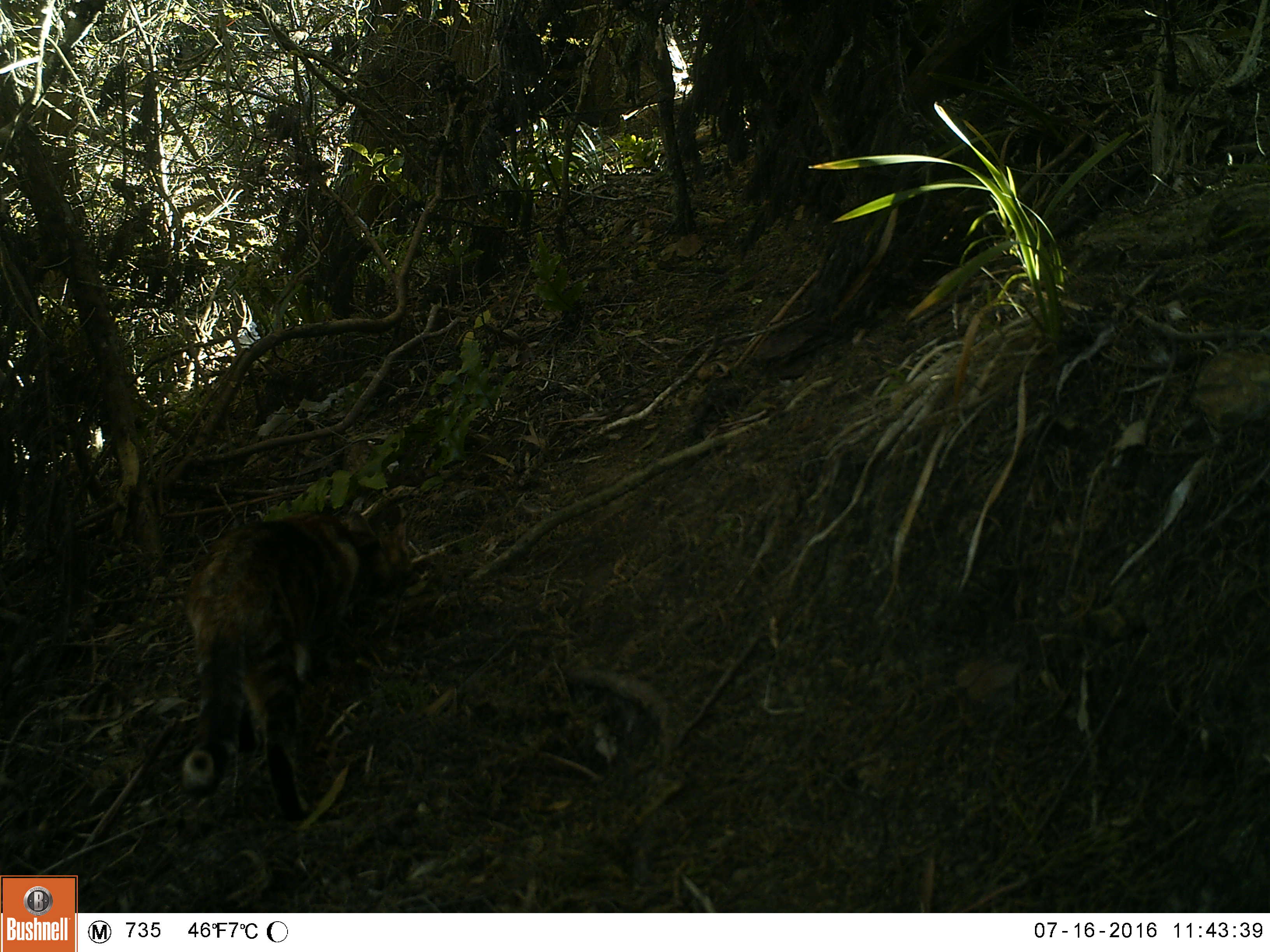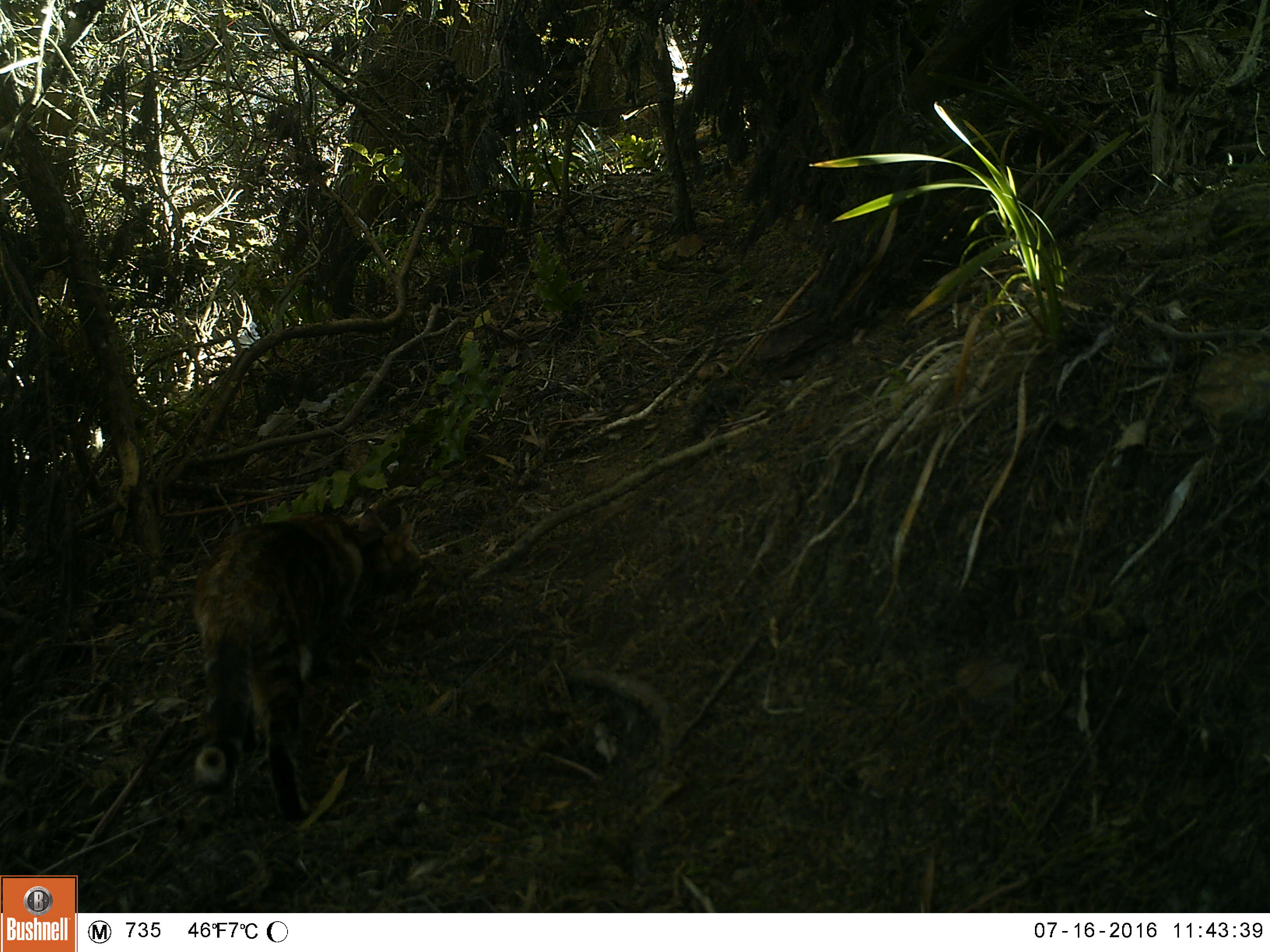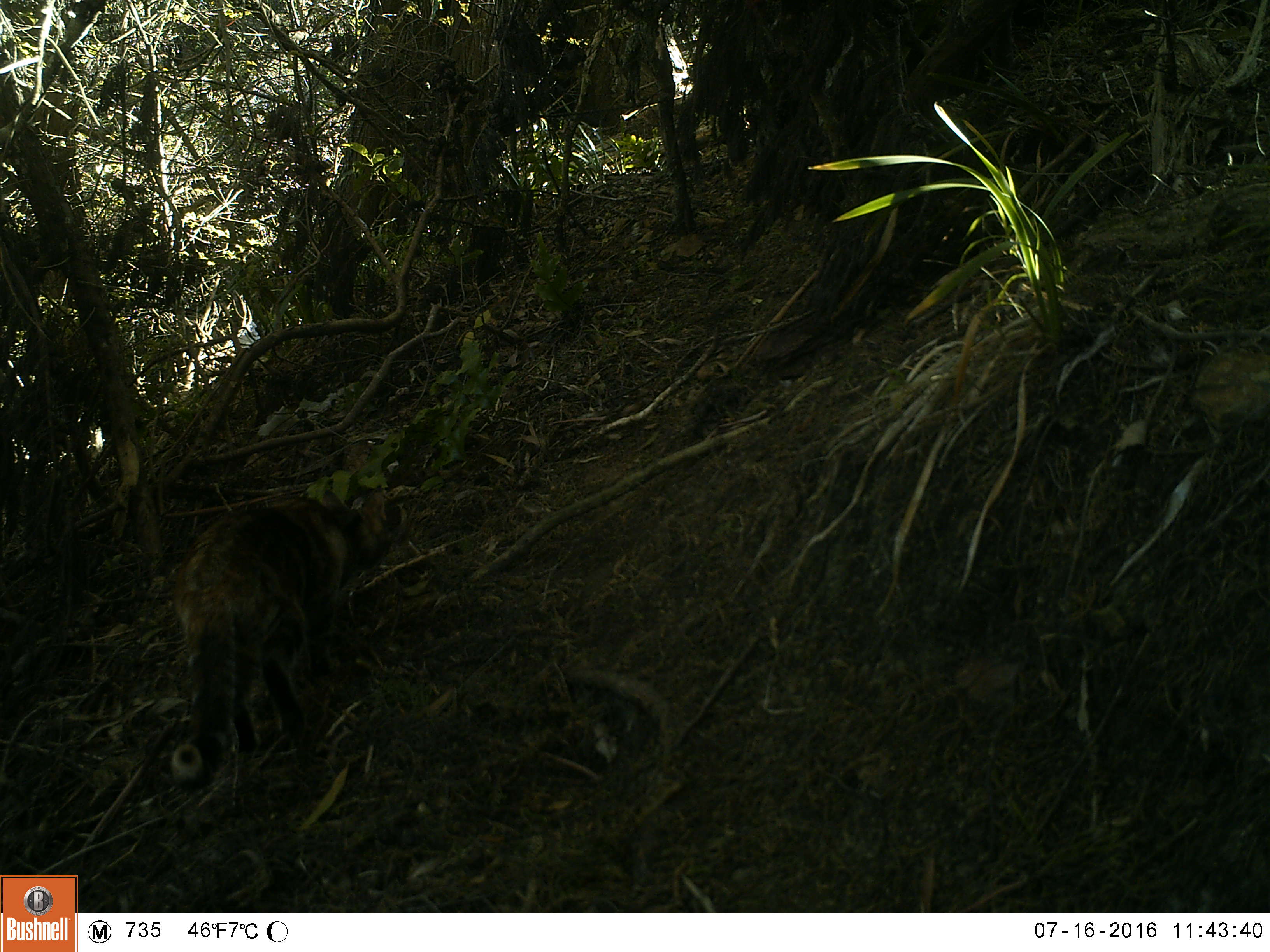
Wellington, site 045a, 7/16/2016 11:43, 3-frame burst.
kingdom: Animalia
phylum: Chordata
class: Mammalia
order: Carnivora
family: Felidae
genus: Felis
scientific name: Felis catus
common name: cat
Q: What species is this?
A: Cat (Felis catus).